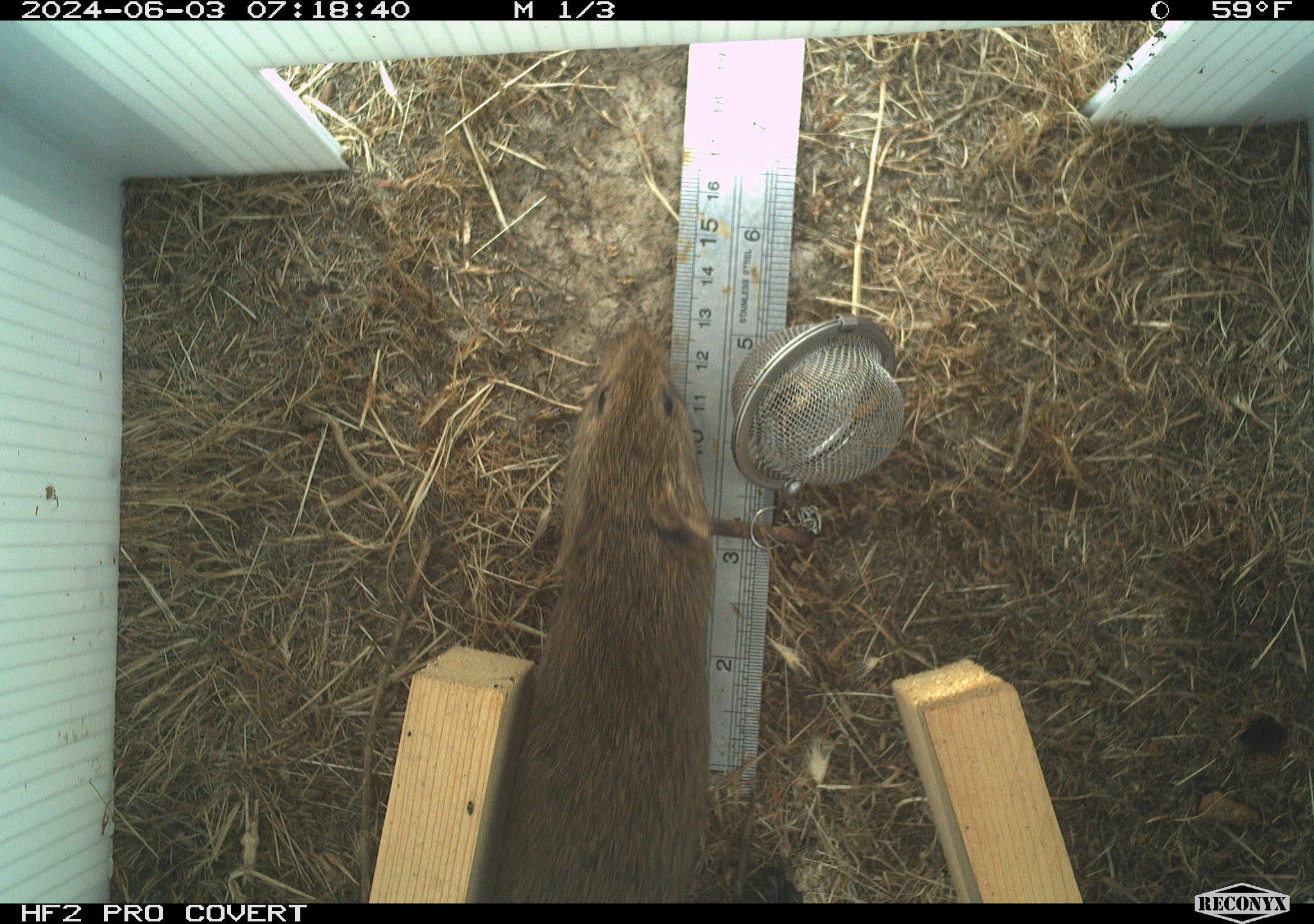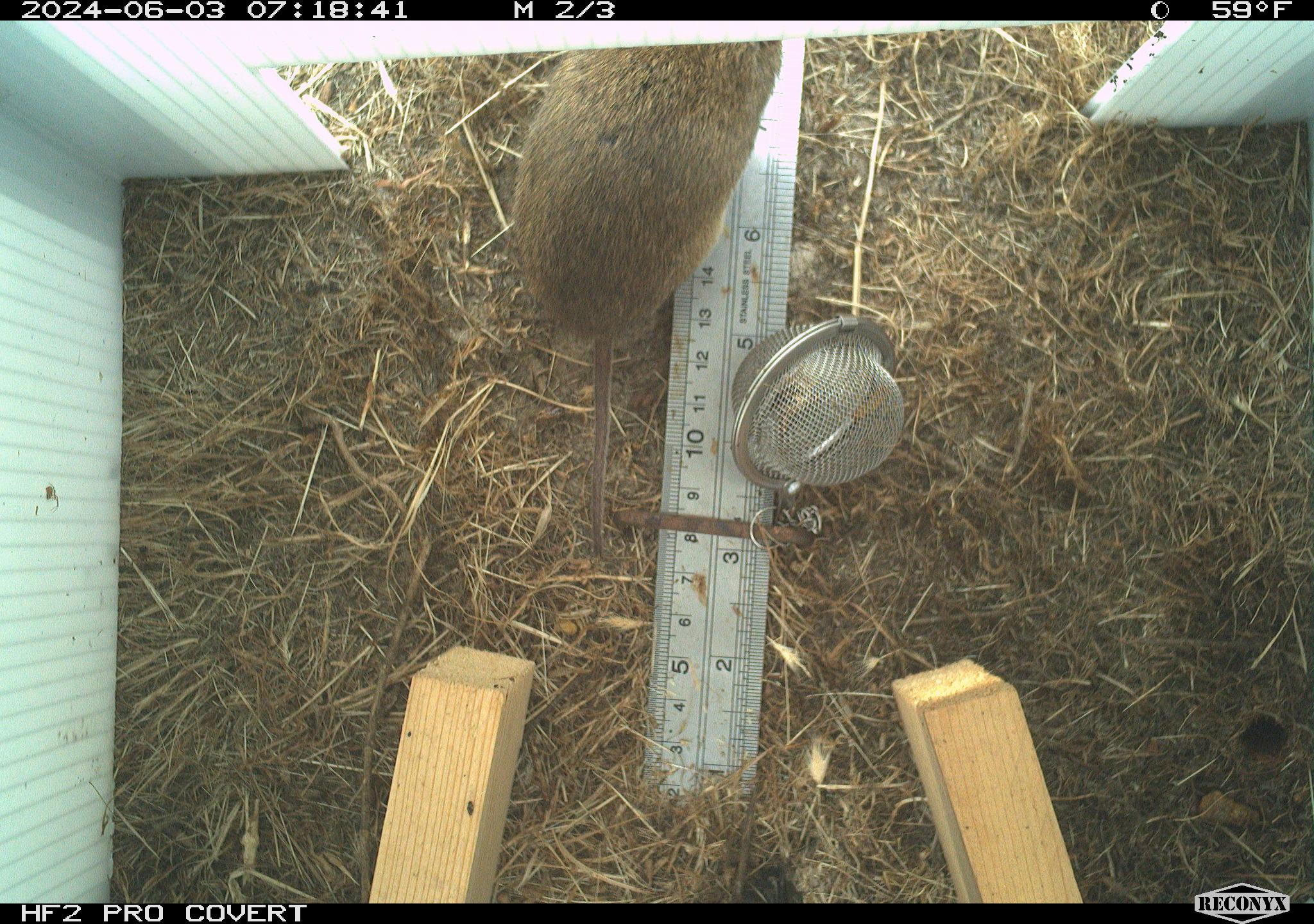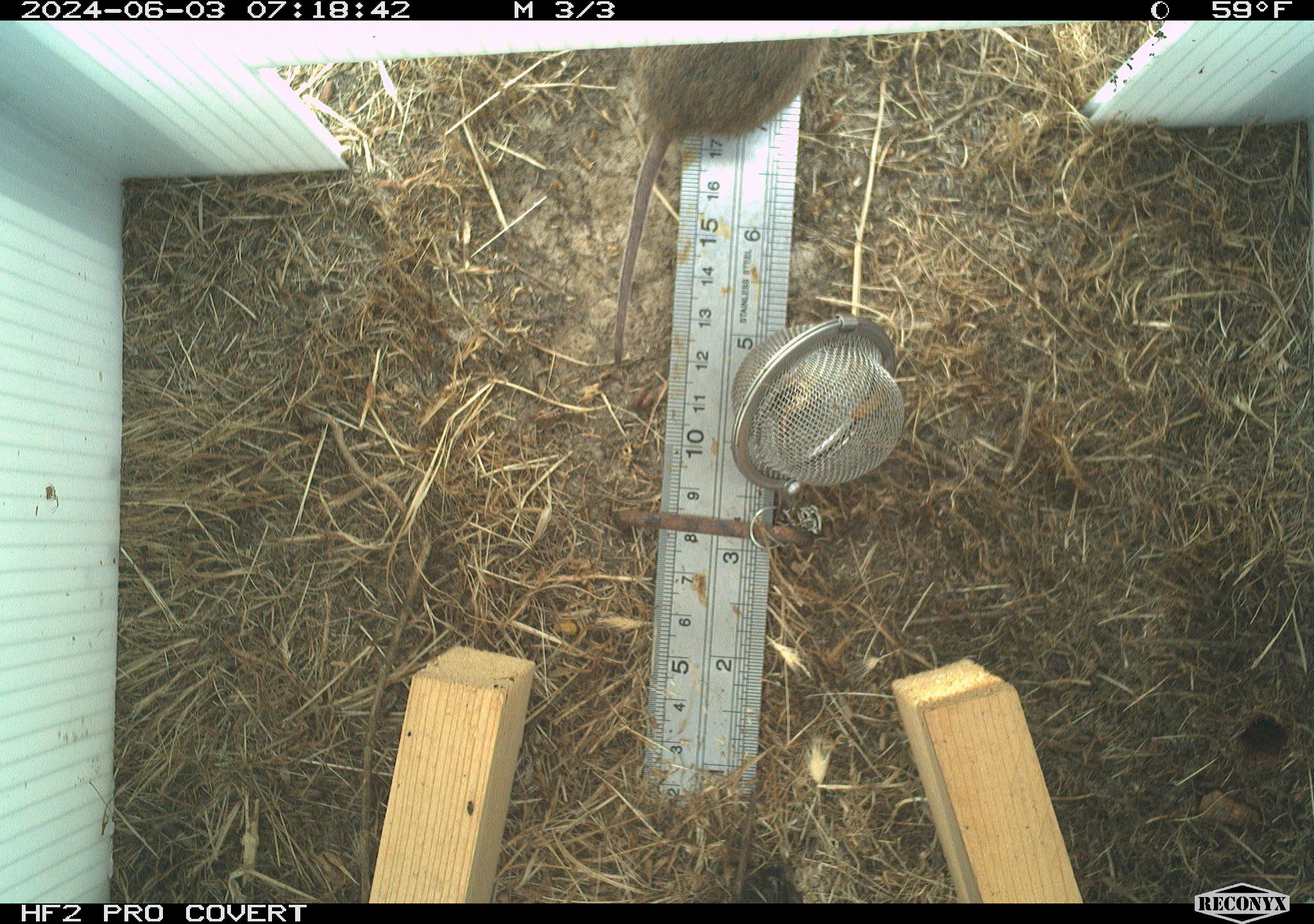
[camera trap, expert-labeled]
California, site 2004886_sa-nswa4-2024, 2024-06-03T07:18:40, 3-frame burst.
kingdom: Animalia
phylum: Chordata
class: Mammalia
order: Rodentia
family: Cricetidae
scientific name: Arvicolinae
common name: voles, lemmings, and muskrats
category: arvicolinae subfamily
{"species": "arvicolinae subfamily (voles, lemmings, and muskrats) (Arvicolinae)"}